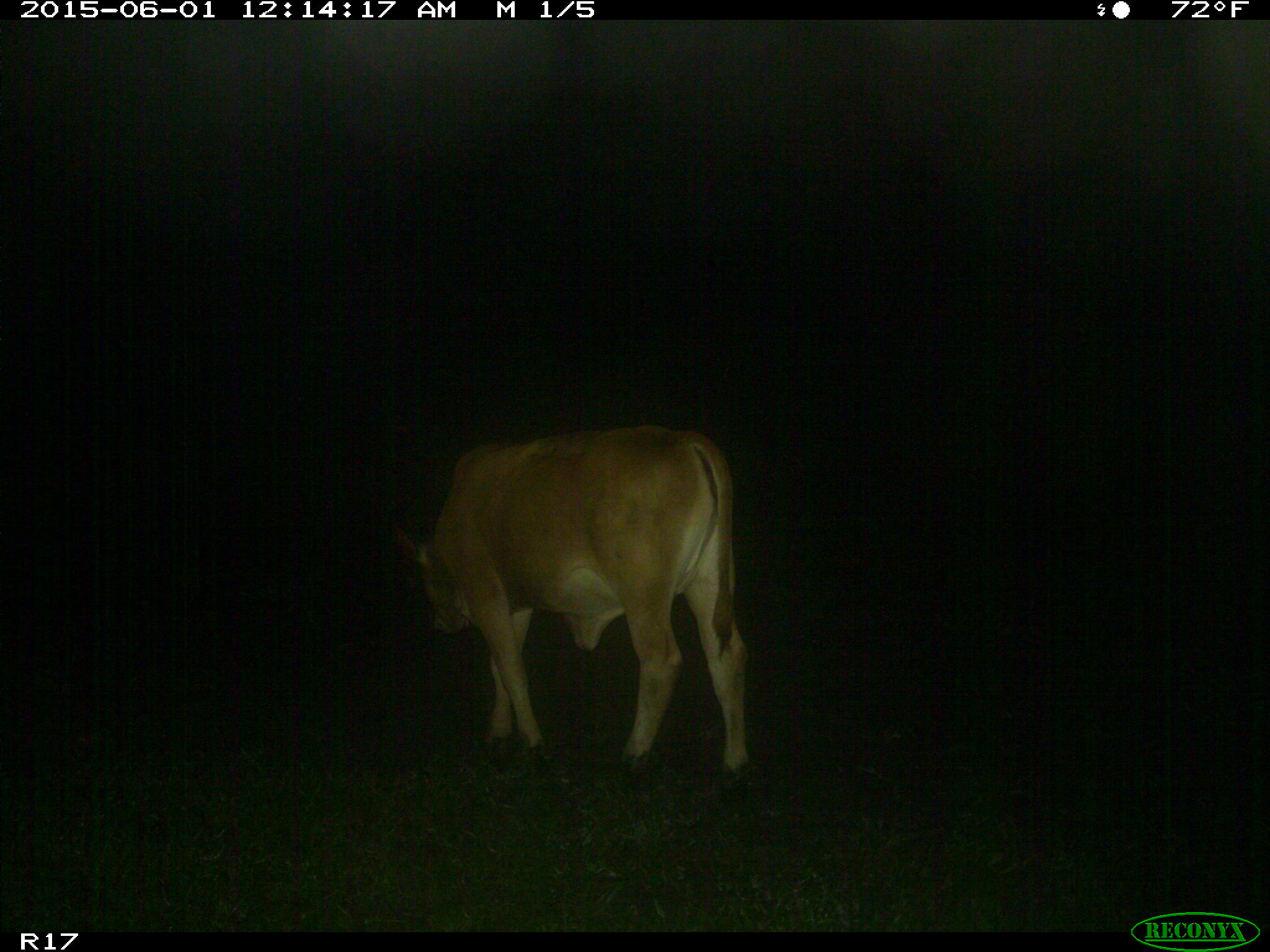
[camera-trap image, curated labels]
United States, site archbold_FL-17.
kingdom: Animalia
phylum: Chordata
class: Mammalia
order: Artiodactyla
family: Bovidae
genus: Bos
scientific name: Bos taurus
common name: domestic cow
Bos taurus (domestic cow).